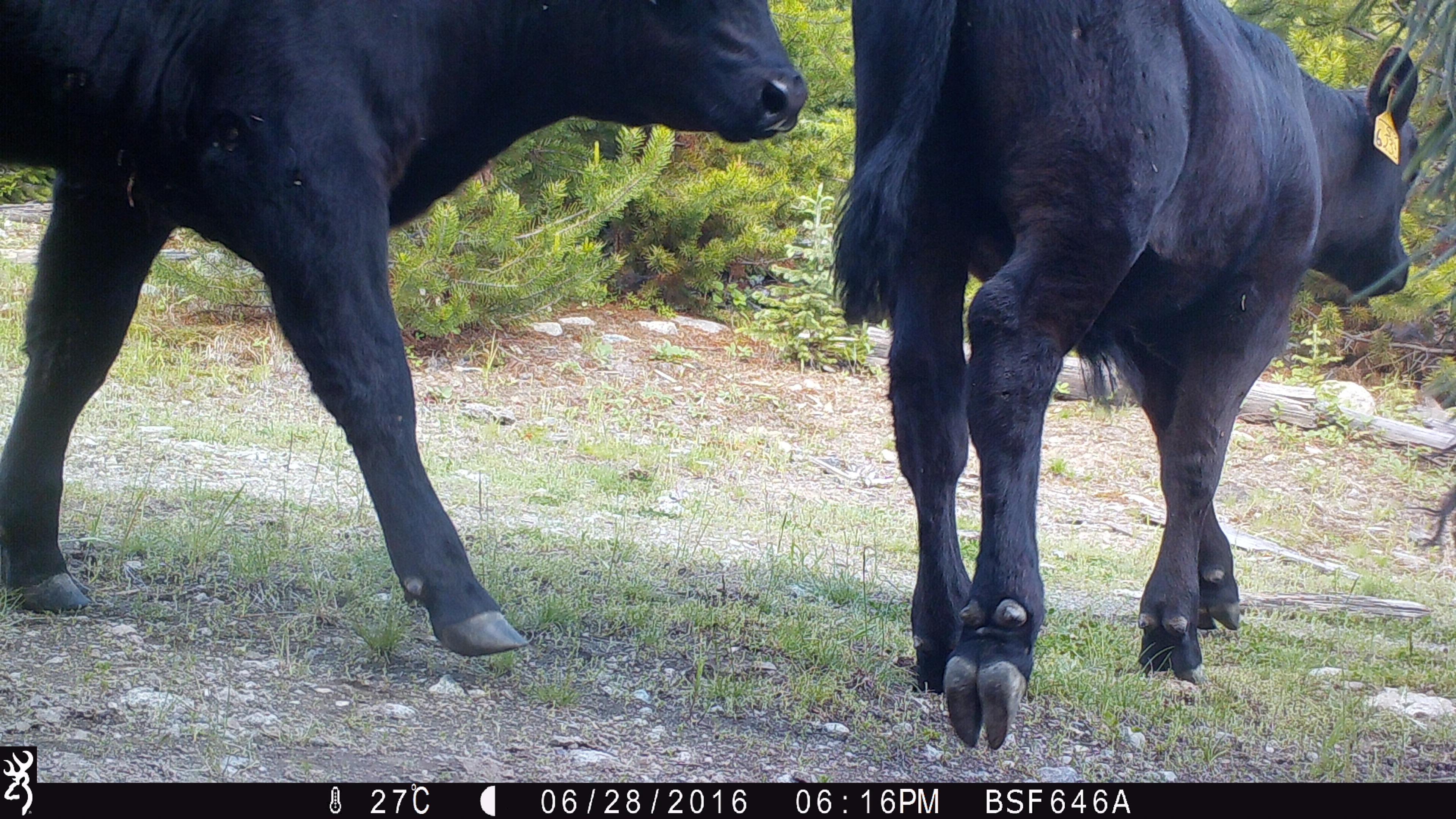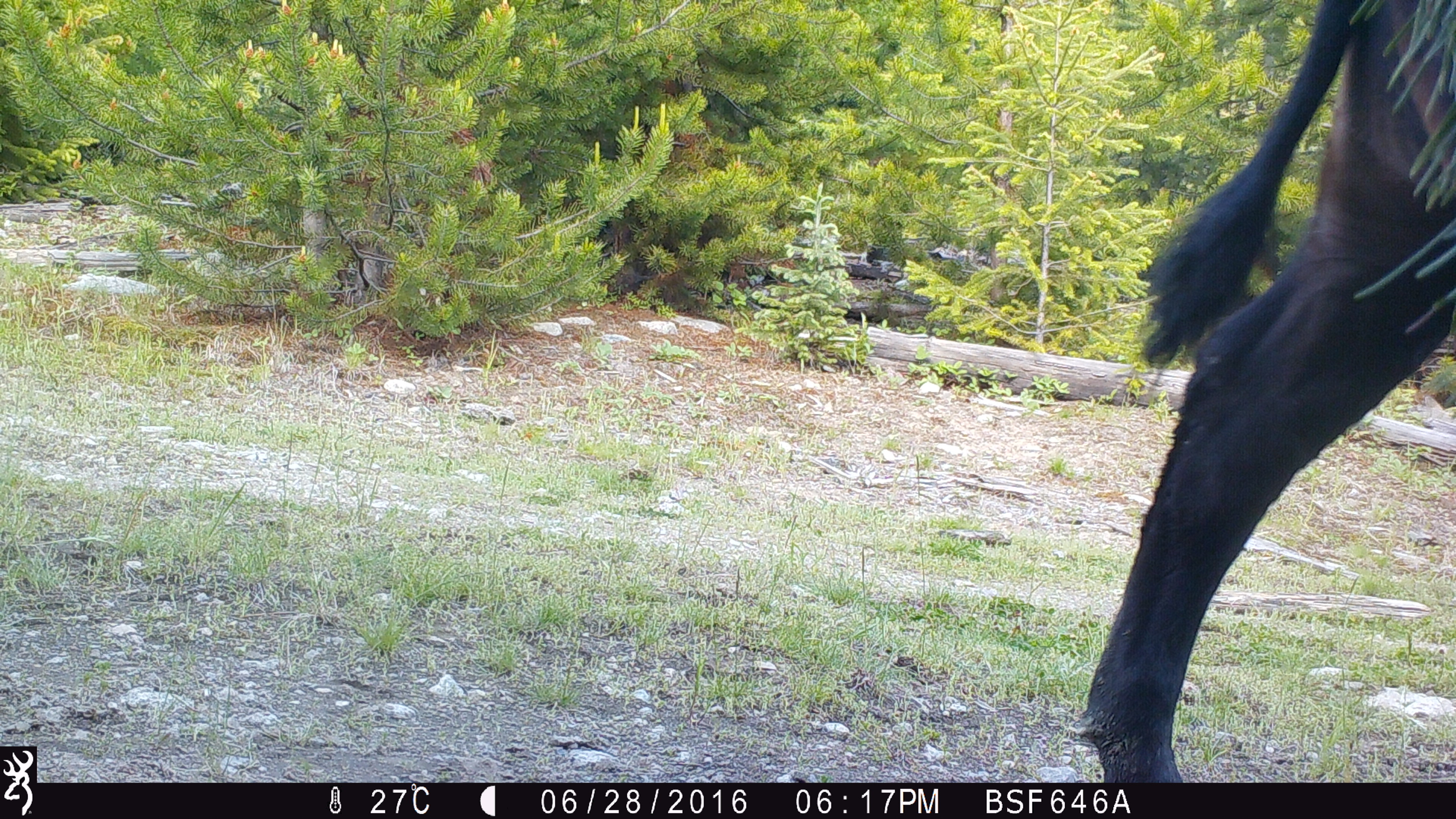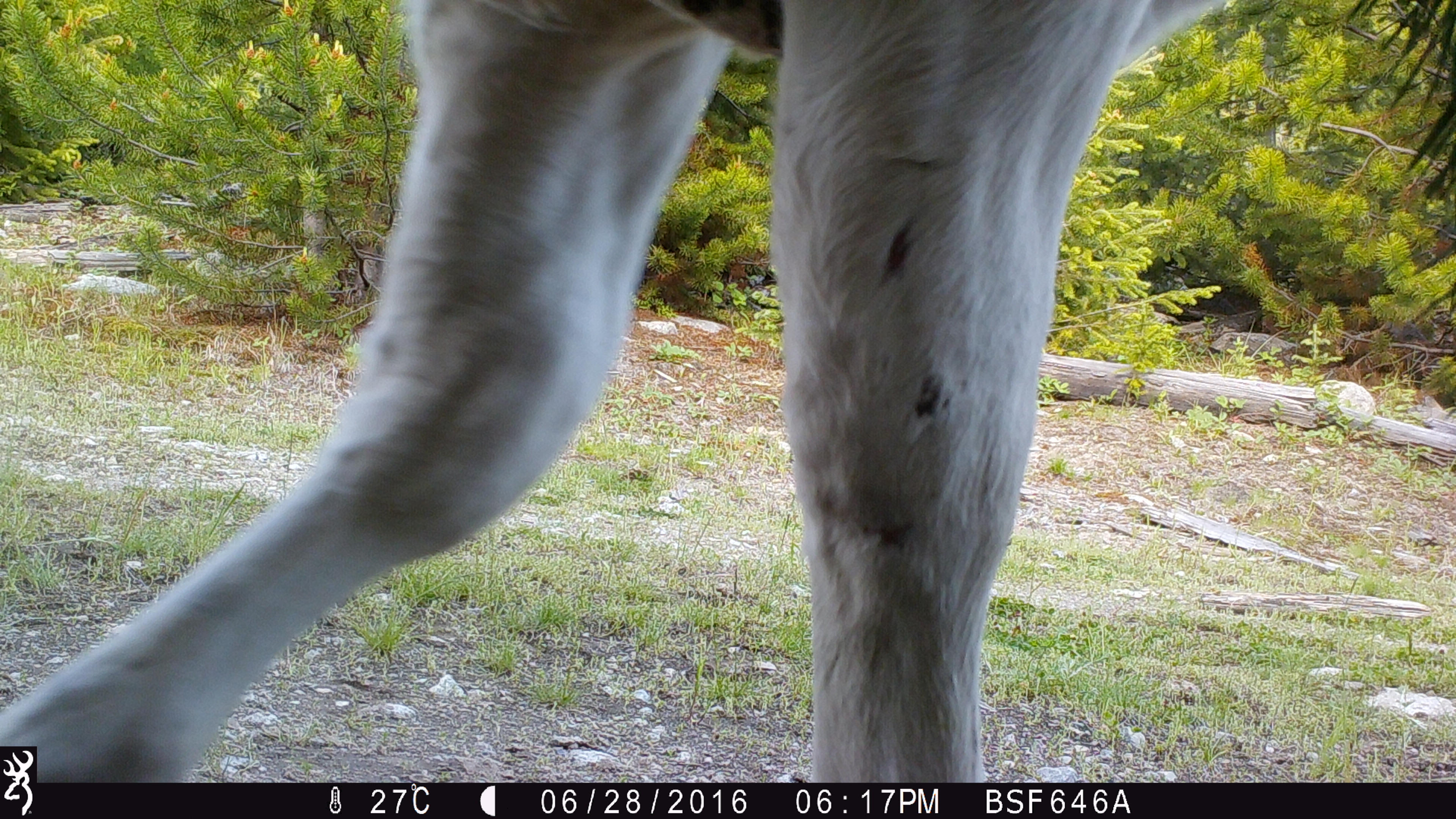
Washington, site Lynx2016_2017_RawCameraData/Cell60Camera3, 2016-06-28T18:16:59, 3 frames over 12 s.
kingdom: Animalia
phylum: Chordata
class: Mammalia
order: Artiodactyla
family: Bovidae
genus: Bos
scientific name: Bos taurus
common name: domestic cattle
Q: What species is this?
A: Domestic cattle (Bos taurus).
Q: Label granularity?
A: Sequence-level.